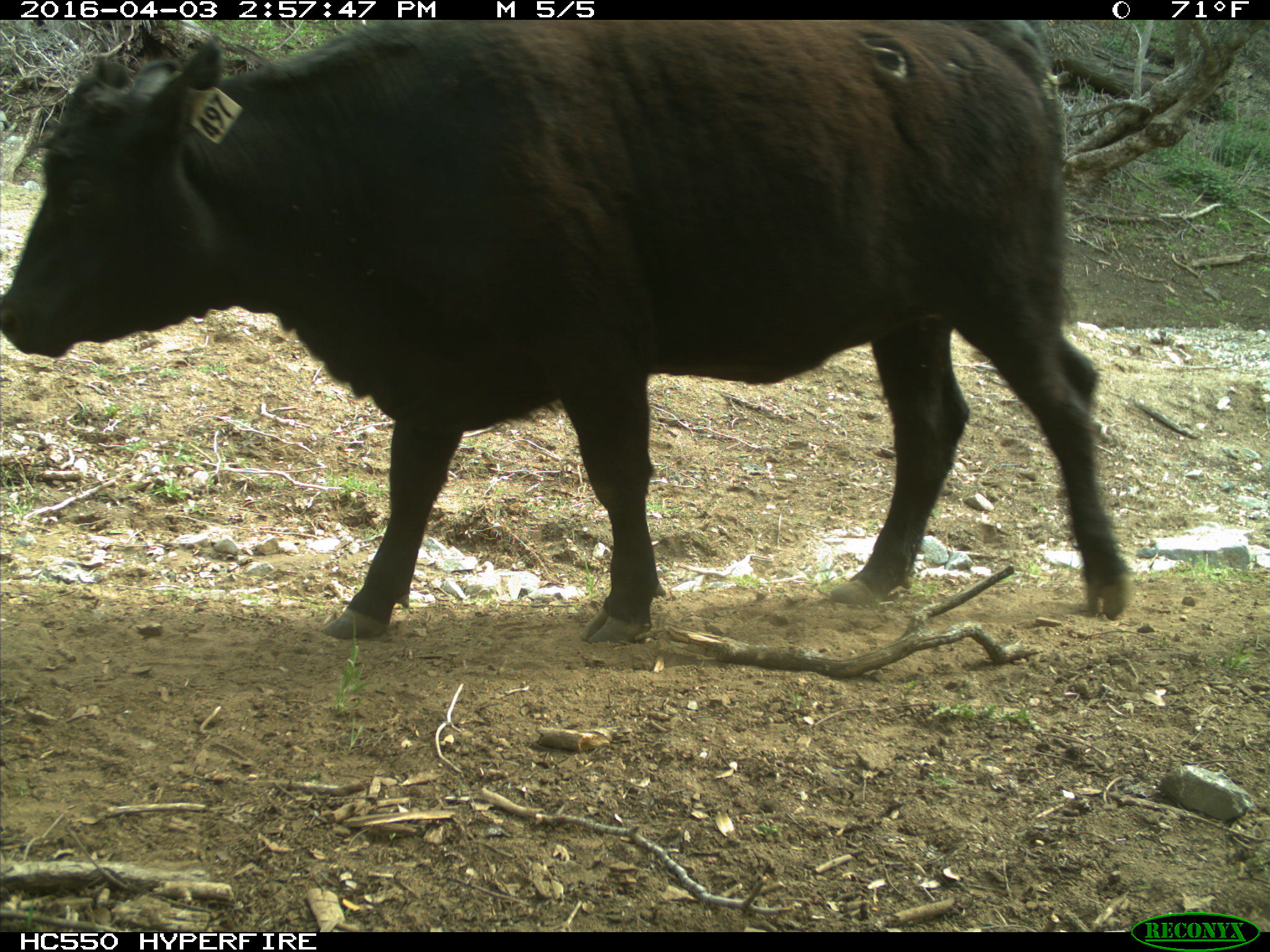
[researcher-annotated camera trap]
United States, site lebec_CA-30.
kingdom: Animalia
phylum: Chordata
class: Mammalia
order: Artiodactyla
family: Bovidae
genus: Bos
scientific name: Bos taurus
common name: domestic cow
Bos taurus (domestic cow).